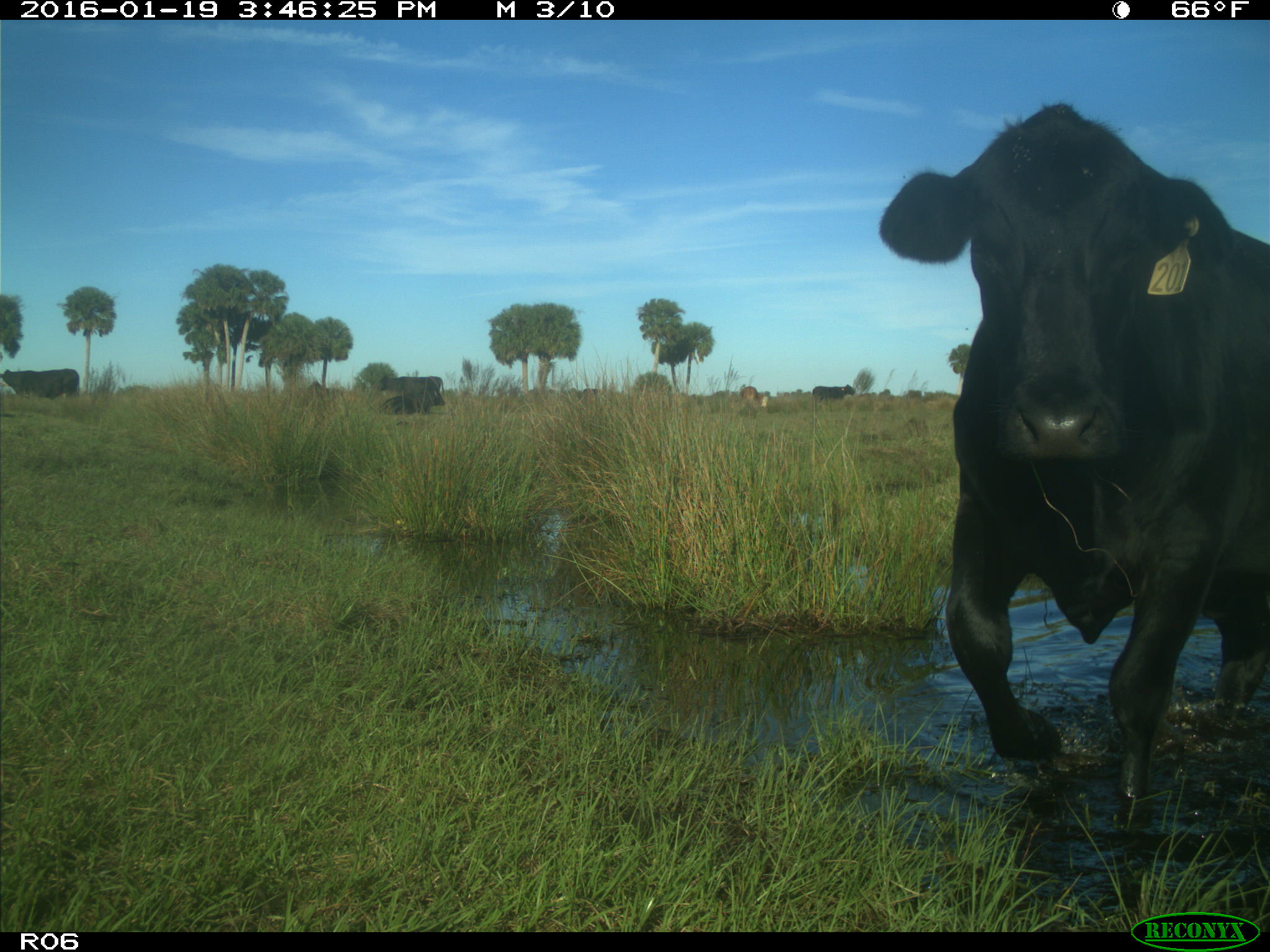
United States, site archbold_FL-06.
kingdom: Animalia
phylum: Chordata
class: Mammalia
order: Artiodactyla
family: Bovidae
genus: Bos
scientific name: Bos taurus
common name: domestic cow